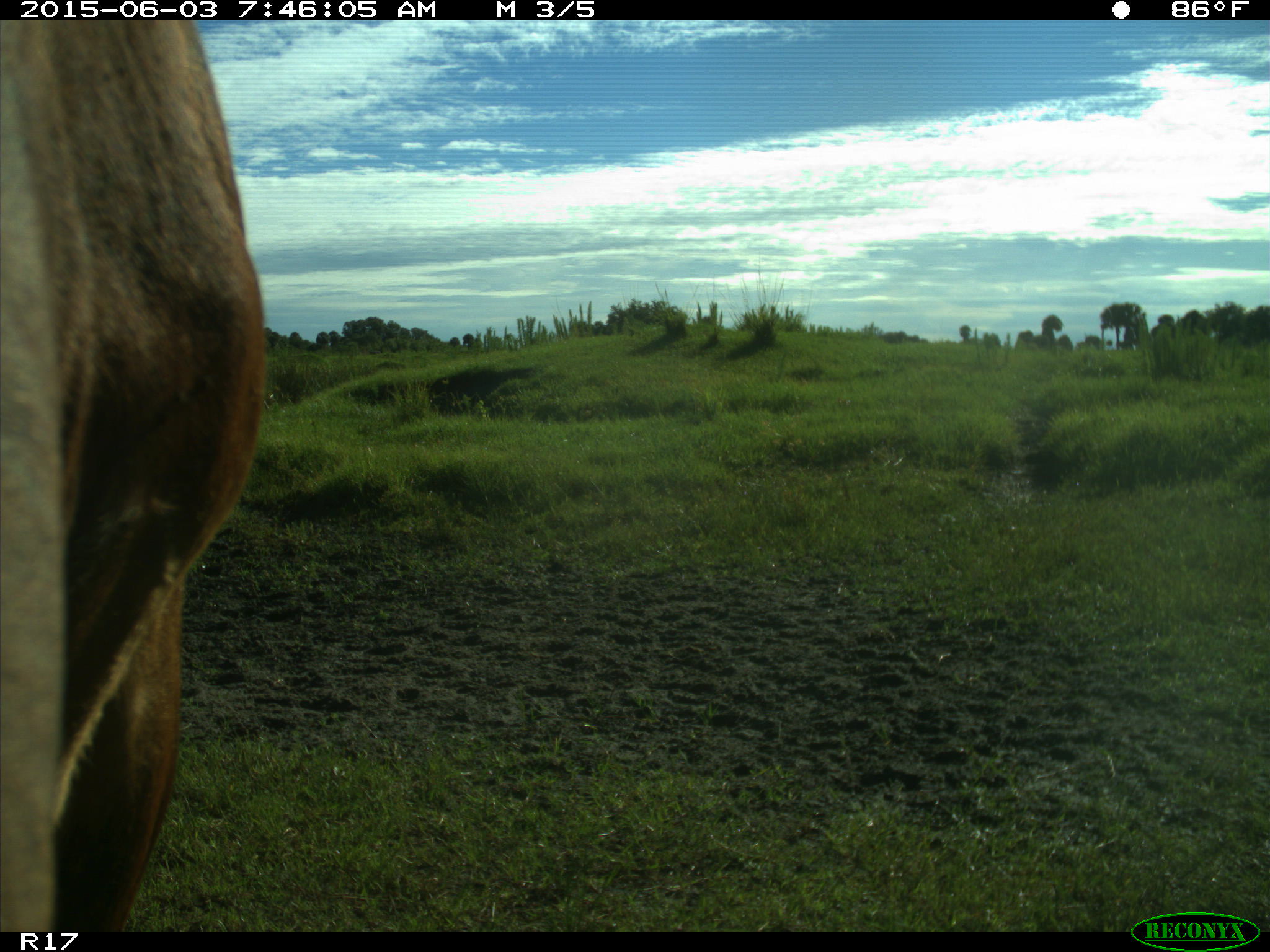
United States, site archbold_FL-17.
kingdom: Animalia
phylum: Chordata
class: Mammalia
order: Artiodactyla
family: Bovidae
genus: Bos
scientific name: Bos taurus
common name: domestic cow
Bos taurus (domestic cow).